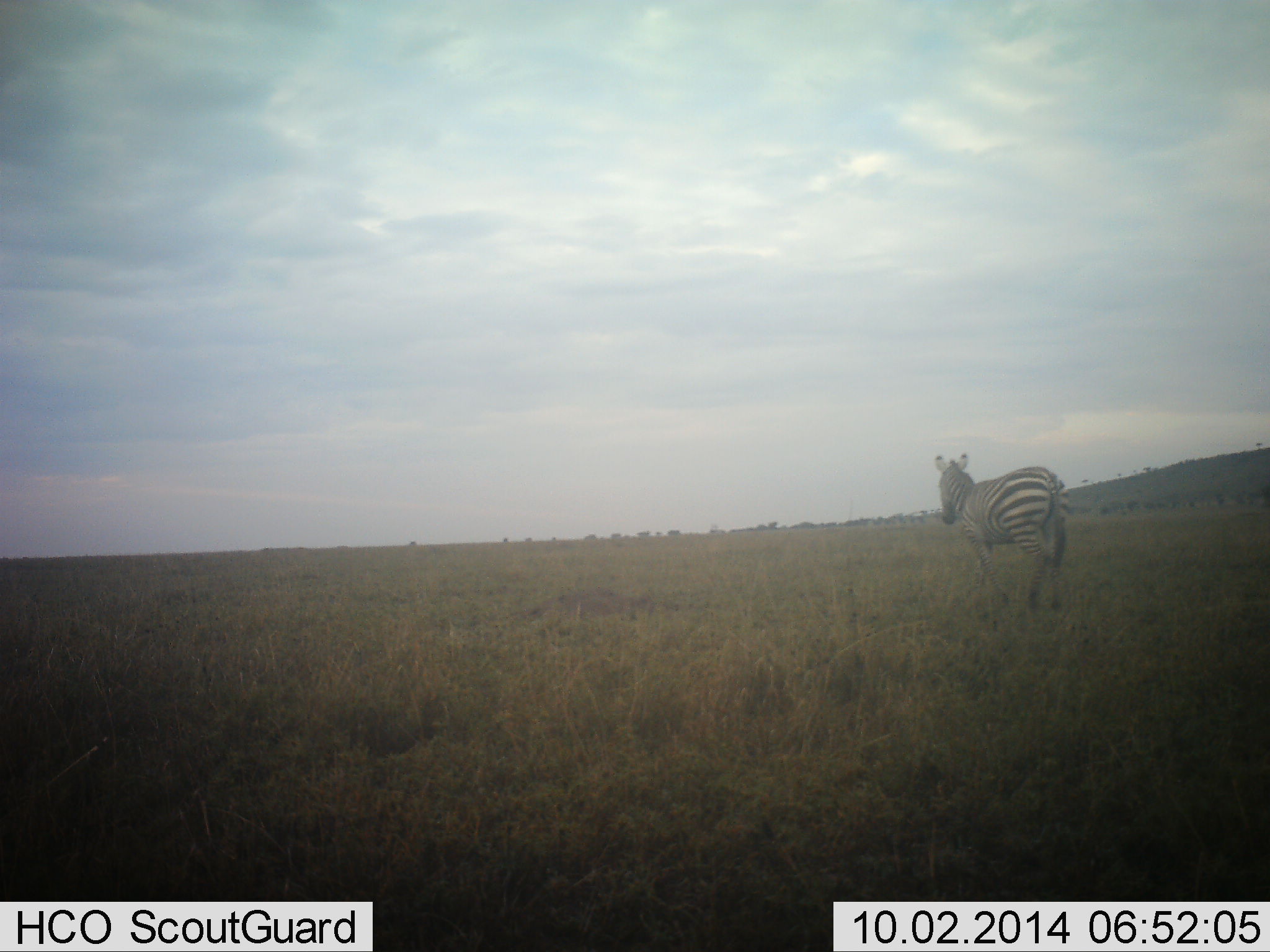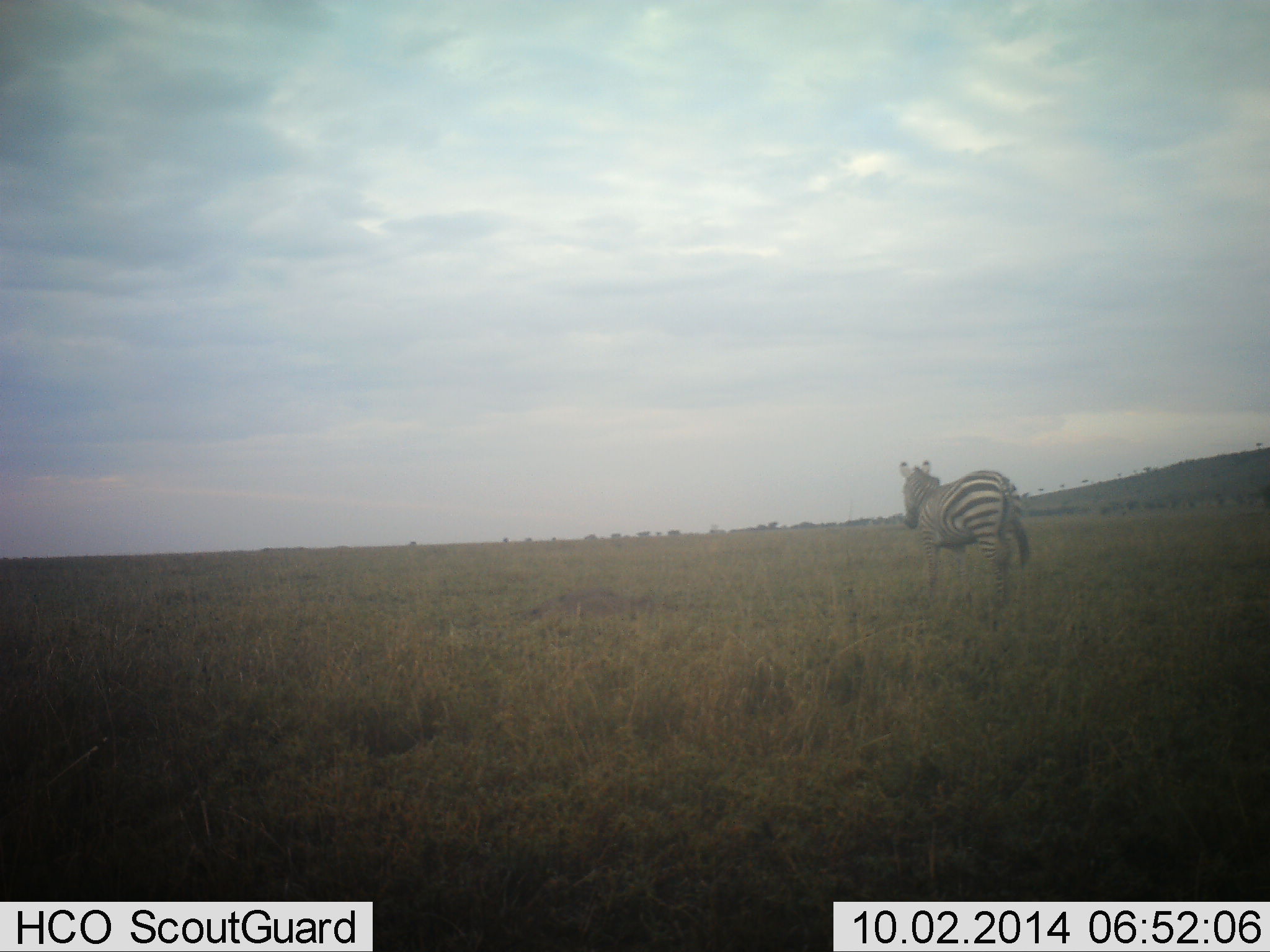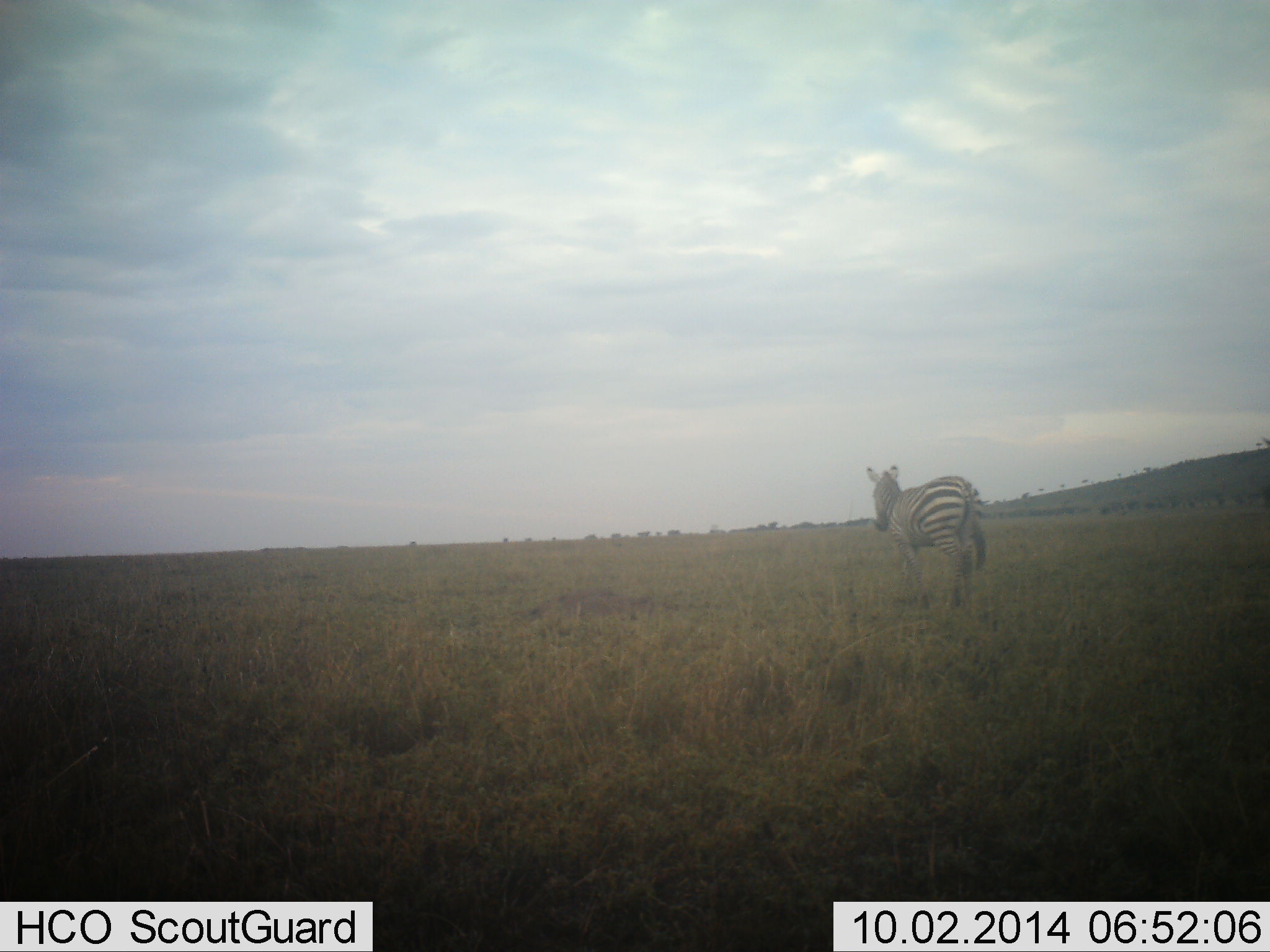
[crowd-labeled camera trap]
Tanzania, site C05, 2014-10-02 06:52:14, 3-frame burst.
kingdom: Animalia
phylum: Chordata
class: Mammalia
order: Perissodactyla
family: Equidae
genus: Equus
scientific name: Equus quagga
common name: plains zebra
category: zebra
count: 1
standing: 20%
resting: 0%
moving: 80%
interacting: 0%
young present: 0%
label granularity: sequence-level